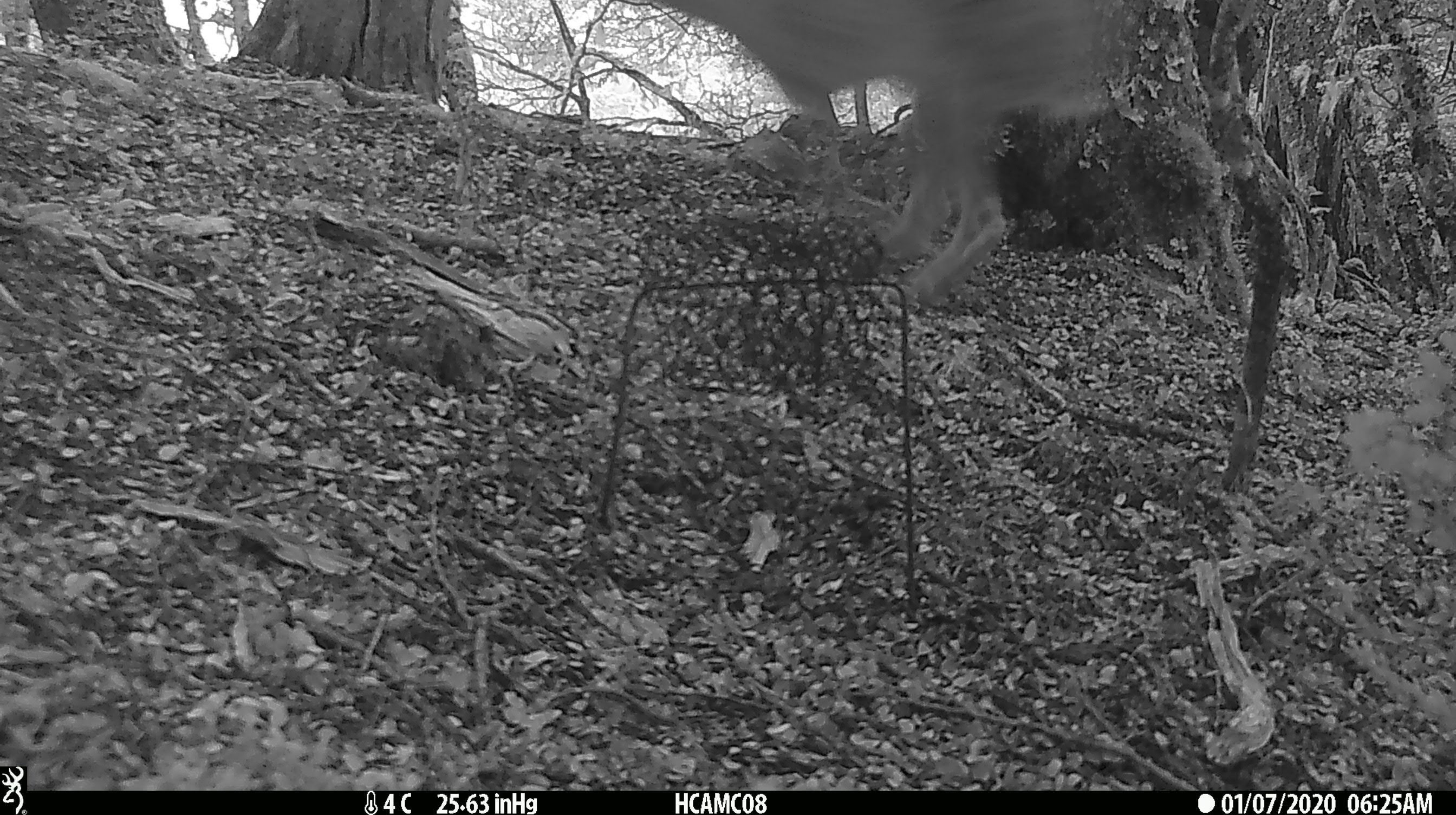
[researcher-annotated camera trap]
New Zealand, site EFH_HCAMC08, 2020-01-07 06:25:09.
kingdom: Animalia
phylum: Chordata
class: Mammalia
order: Lagomorpha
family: Leporidae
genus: Lepus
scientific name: Lepus europaeus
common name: brown hare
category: hare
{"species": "hare (brown hare) (Lepus europaeus)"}